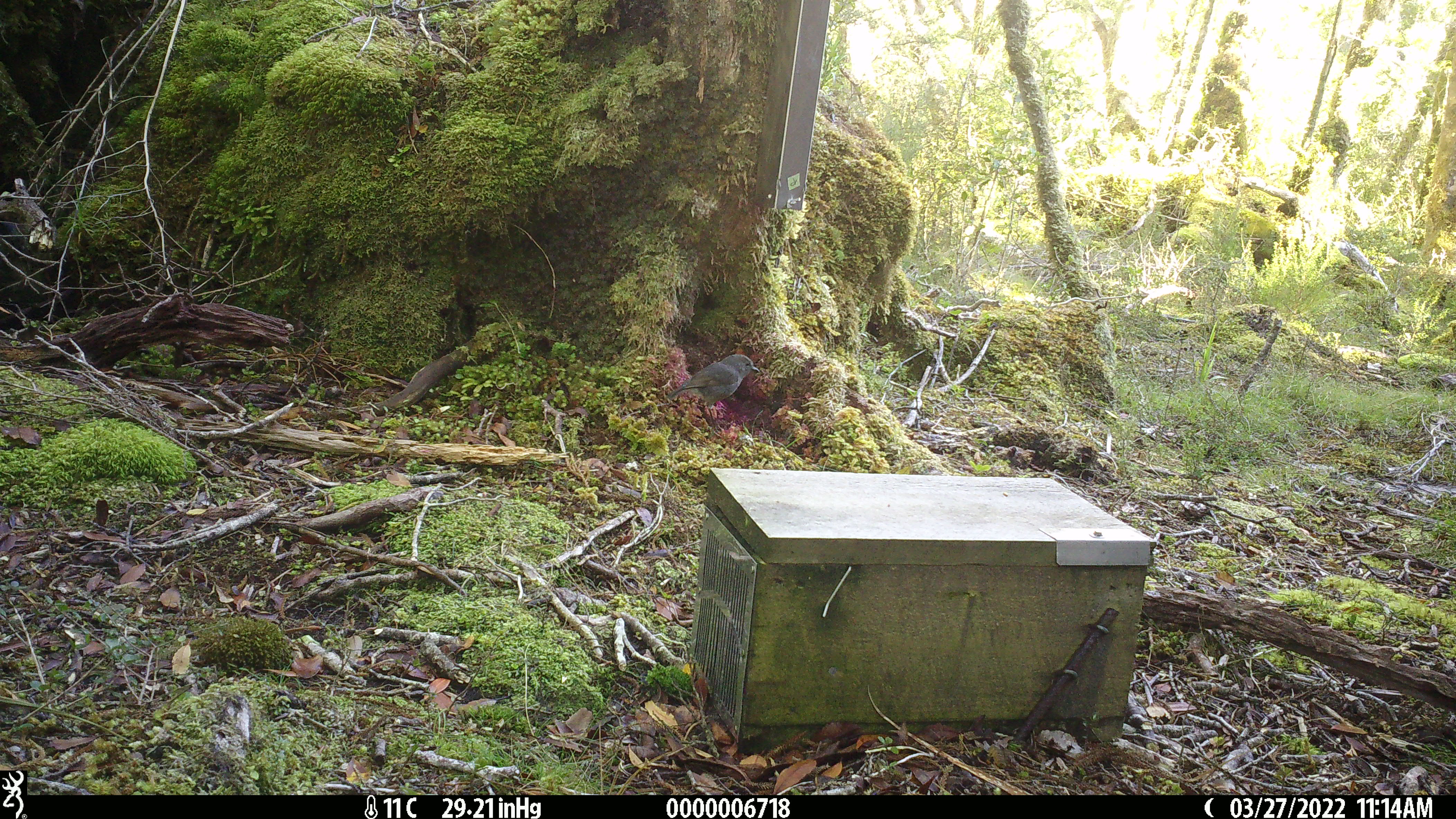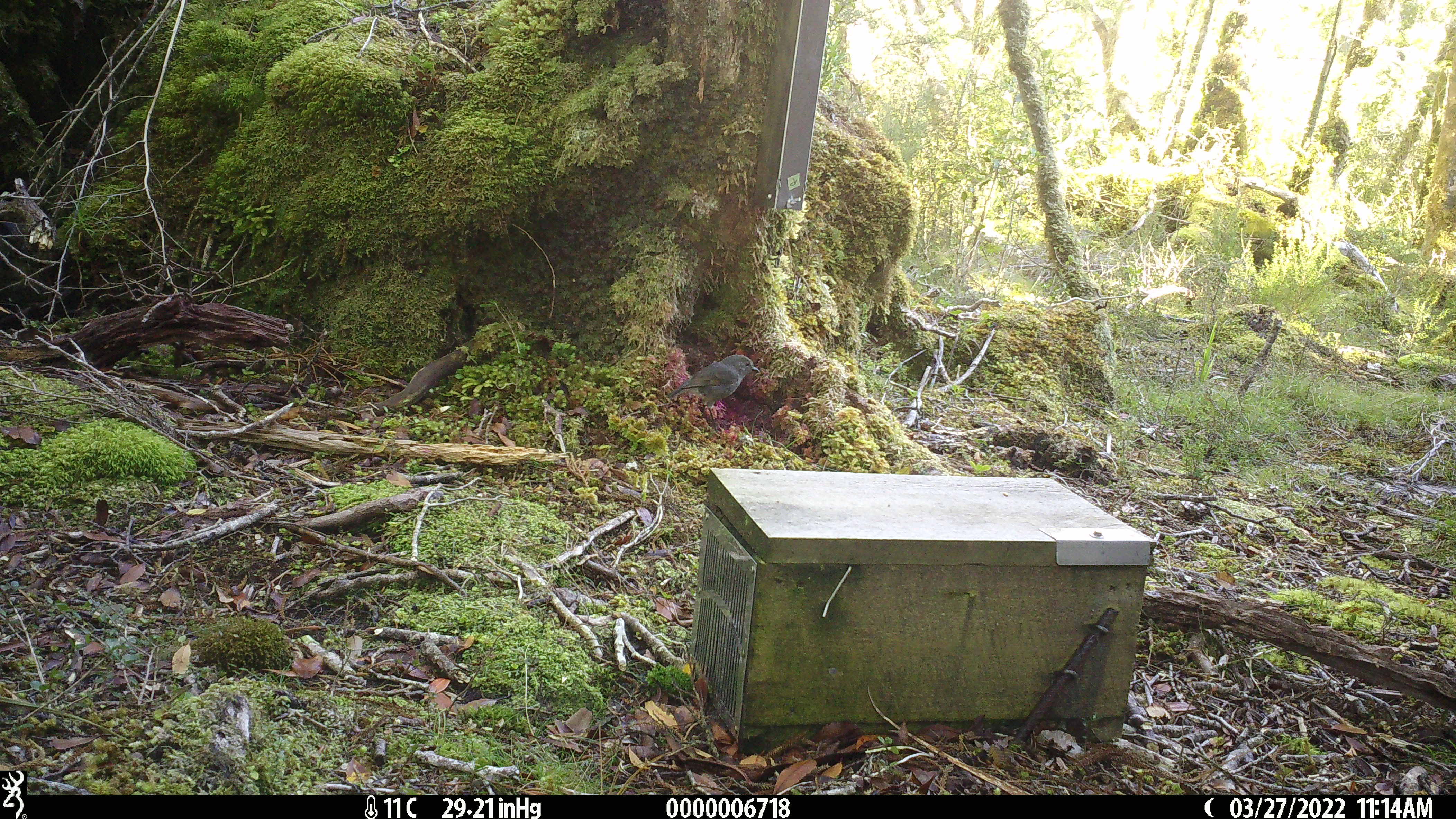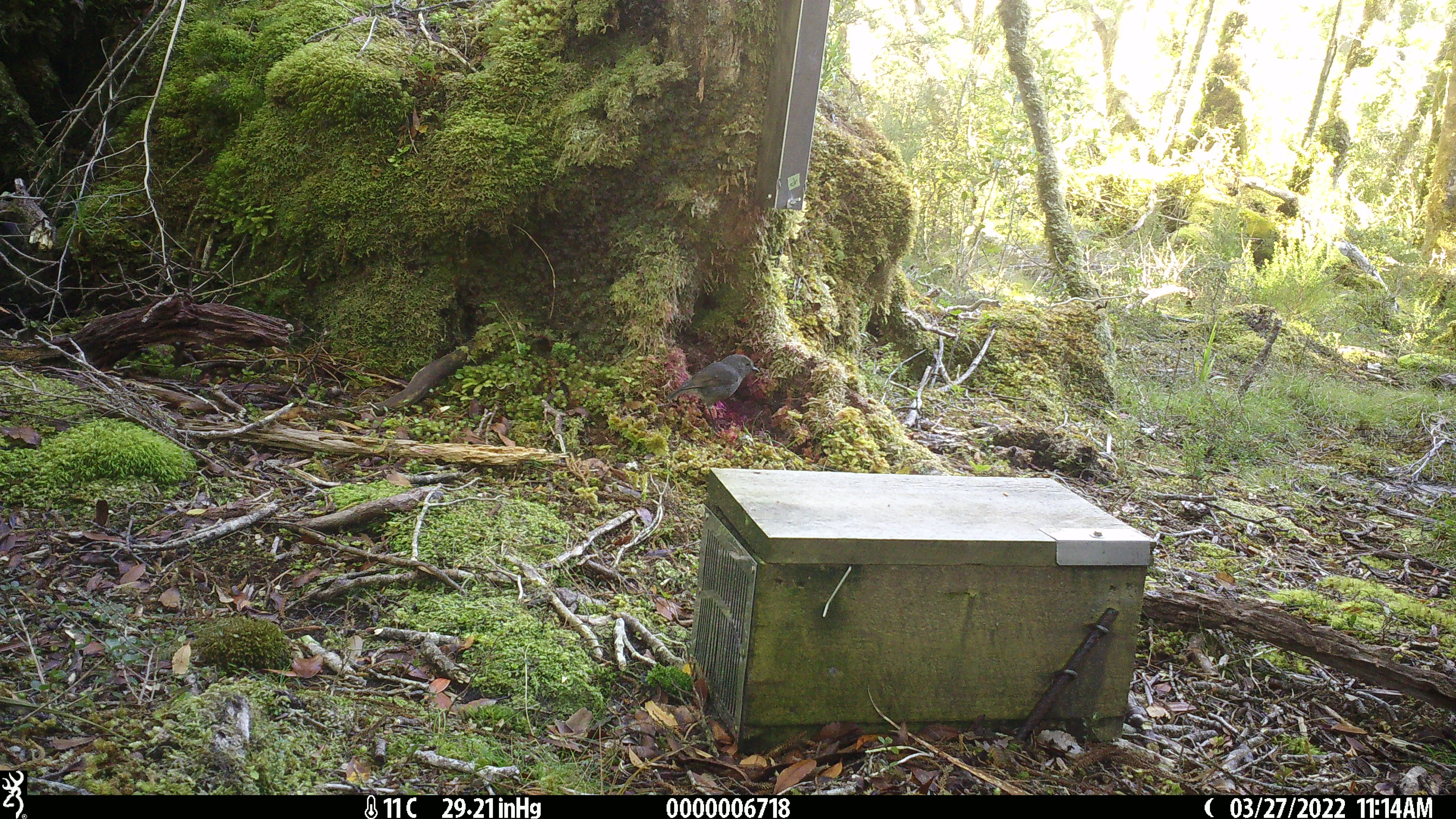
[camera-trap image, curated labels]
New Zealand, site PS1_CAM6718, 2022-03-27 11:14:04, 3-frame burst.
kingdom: Animalia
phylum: Chordata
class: Aves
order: Passeriformes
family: Petroicidae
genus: Petroica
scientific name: Petroica australis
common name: new zealand robin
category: robin